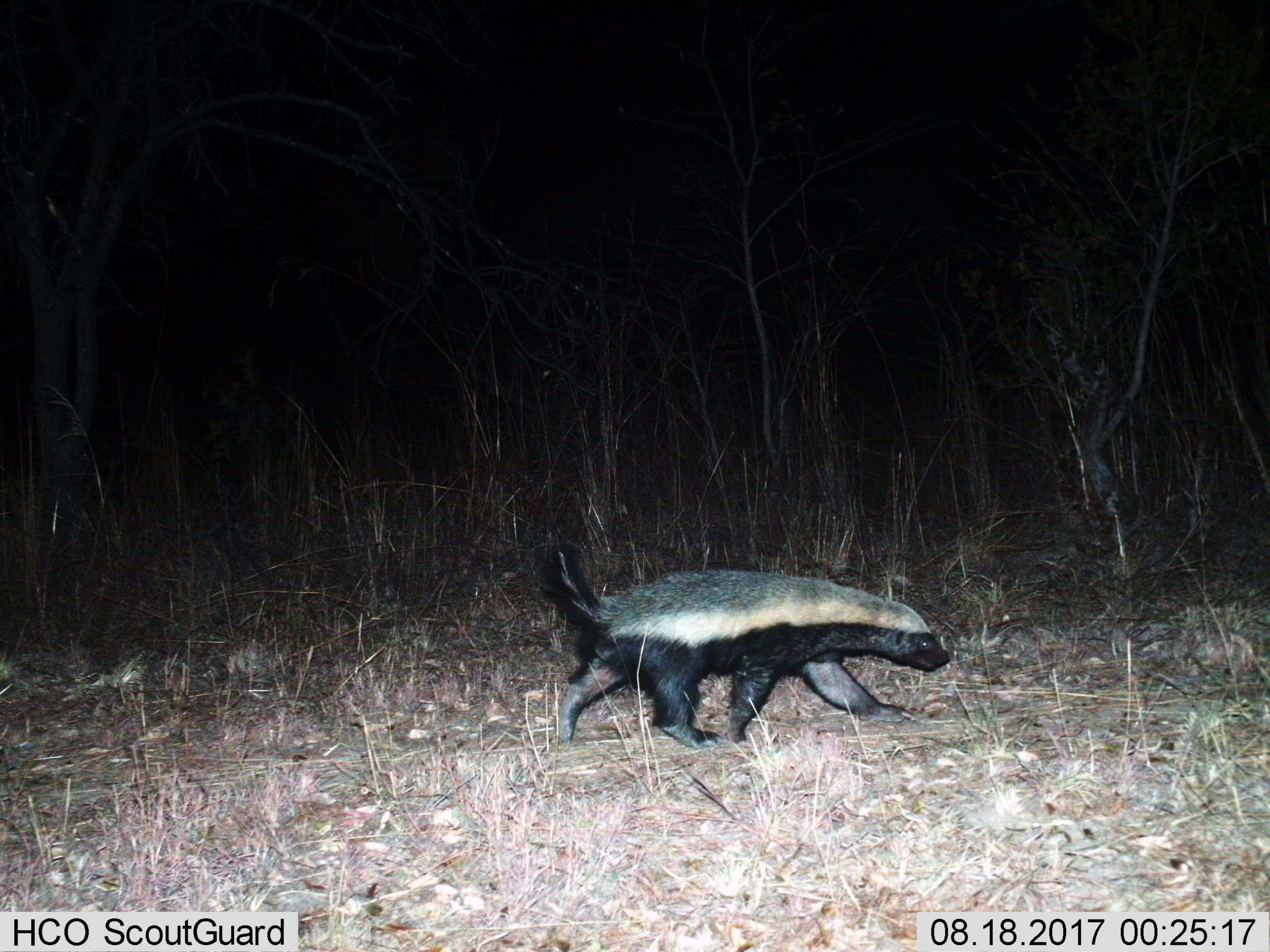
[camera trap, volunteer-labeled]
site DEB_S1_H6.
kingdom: Animalia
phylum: Chordata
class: Mammalia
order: Carnivora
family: Mustelidae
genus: Mellivora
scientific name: Mellivora capensis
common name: honey badger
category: honeybadger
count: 1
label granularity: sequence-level